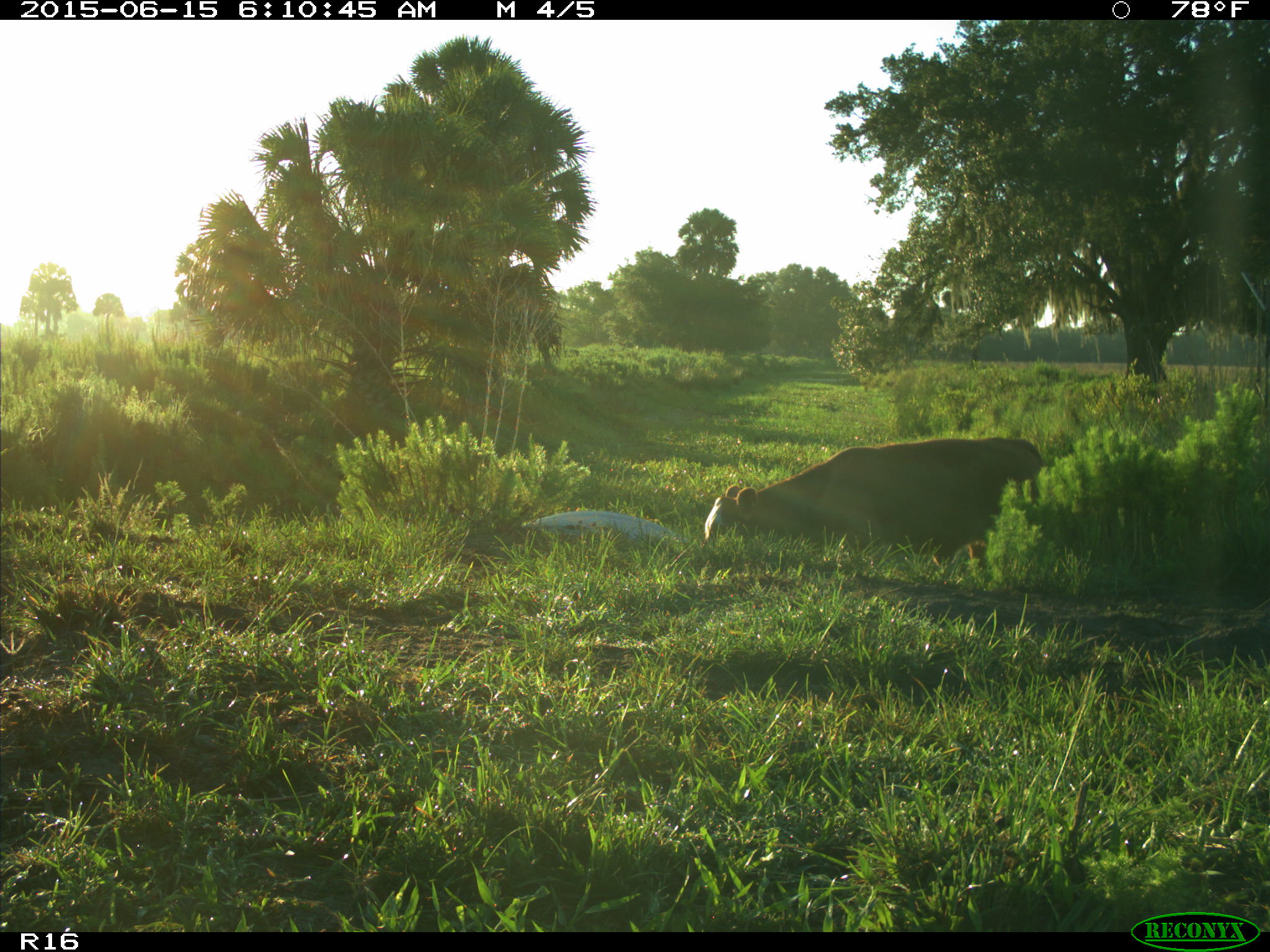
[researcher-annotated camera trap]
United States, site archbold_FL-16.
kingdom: Animalia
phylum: Chordata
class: Mammalia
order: Artiodactyla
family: Bovidae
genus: Bos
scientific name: Bos taurus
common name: domestic cow